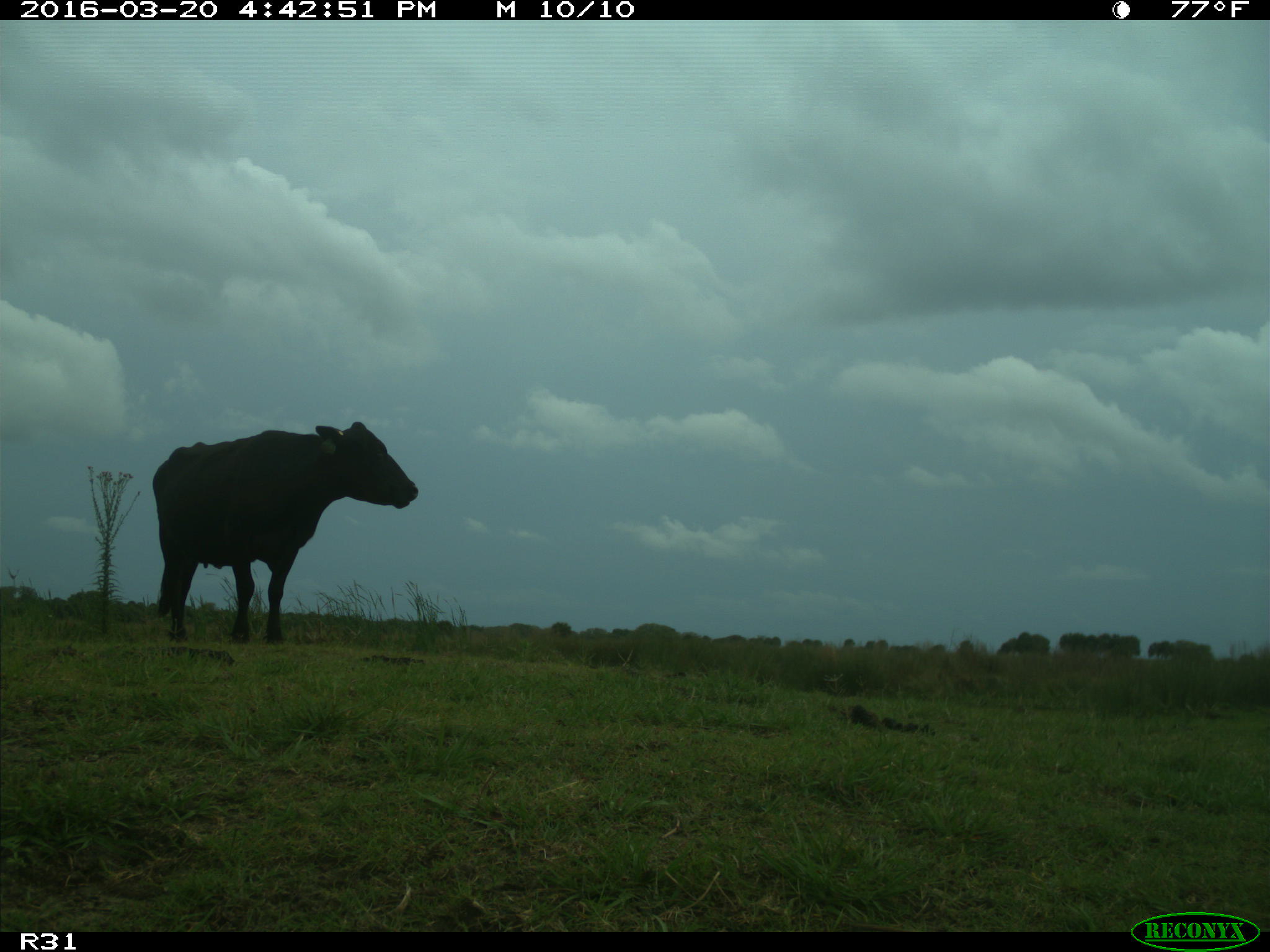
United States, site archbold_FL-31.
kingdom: Animalia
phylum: Chordata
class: Mammalia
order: Artiodactyla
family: Bovidae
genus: Bos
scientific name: Bos taurus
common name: domestic cow